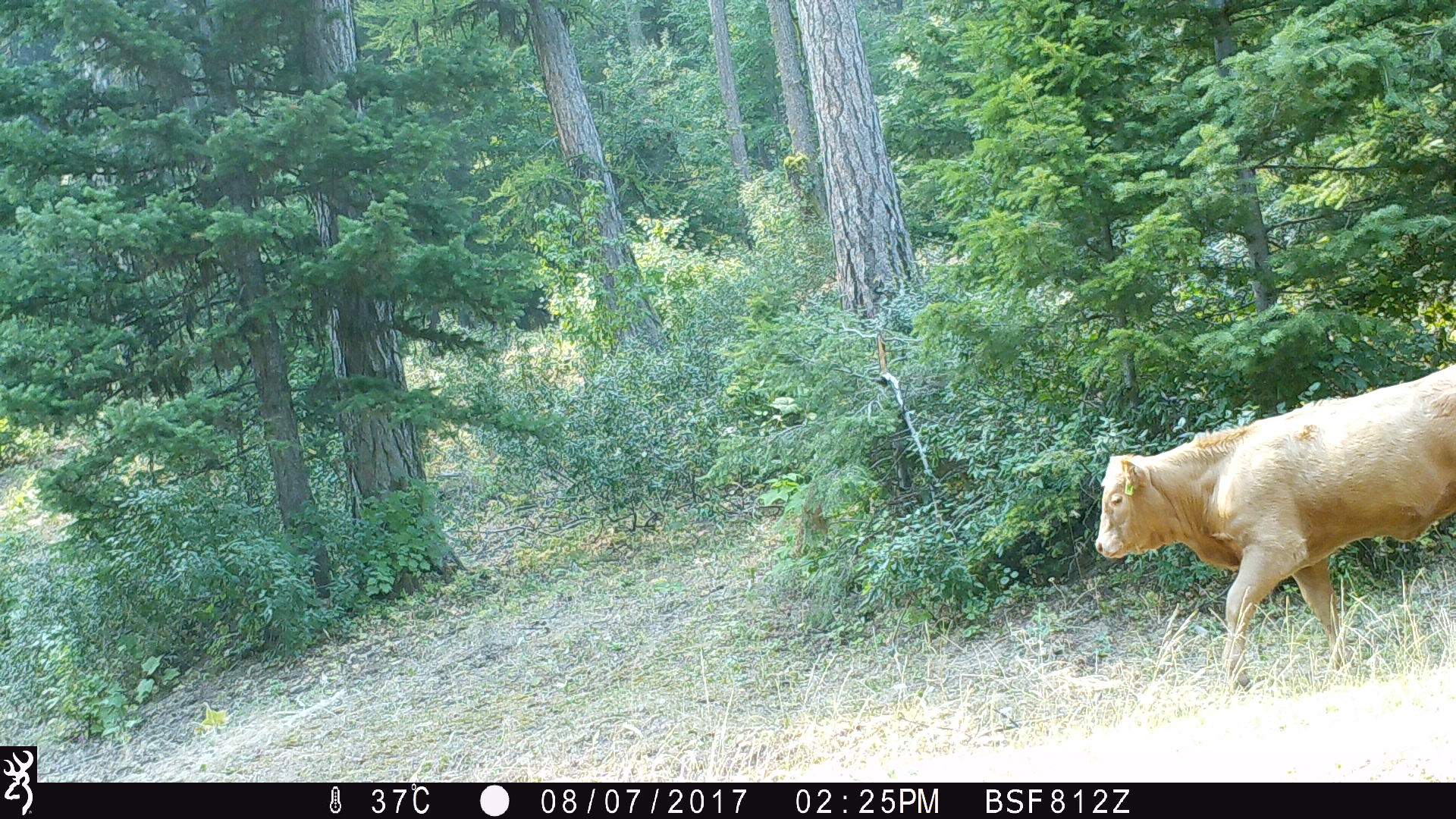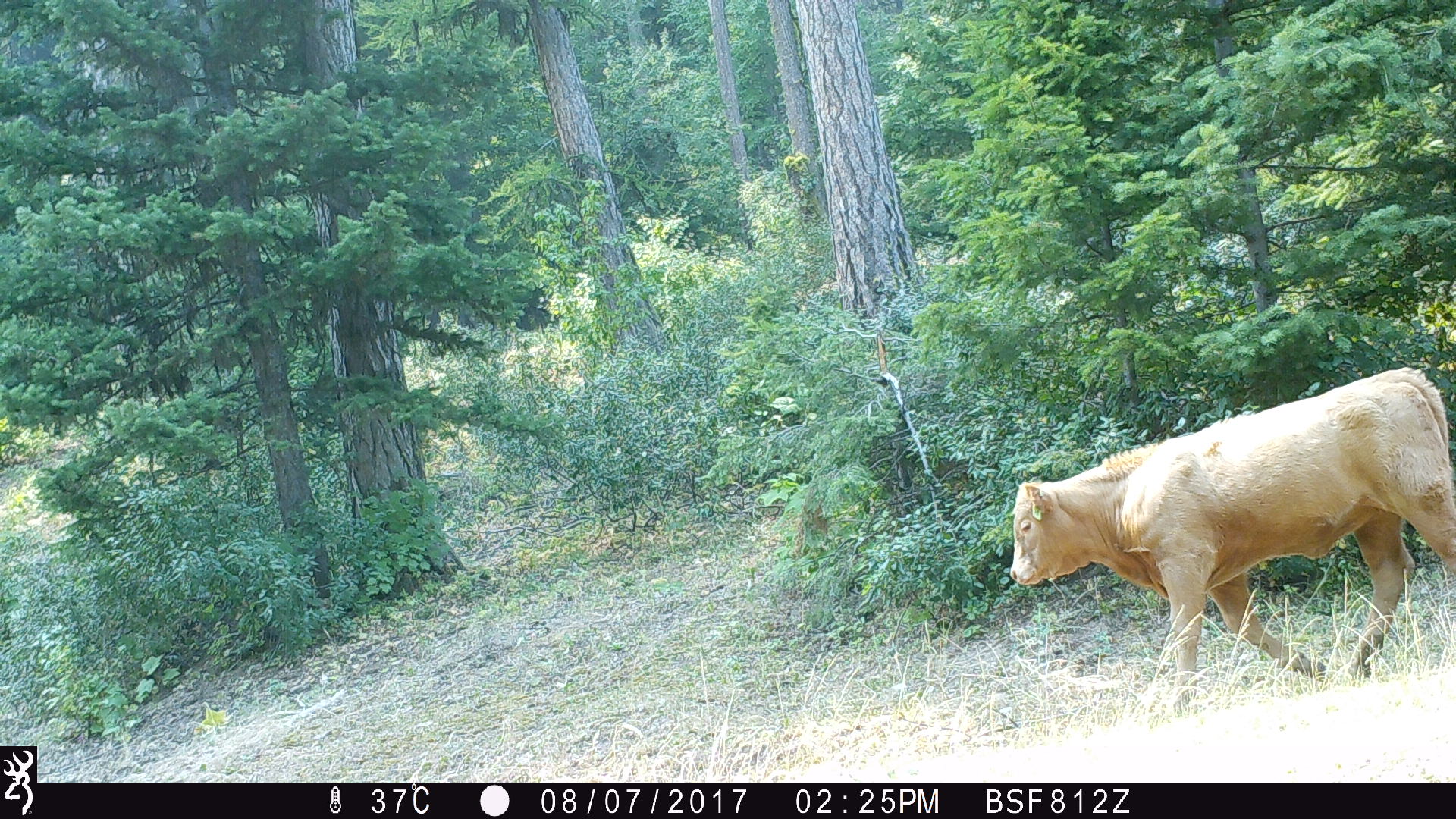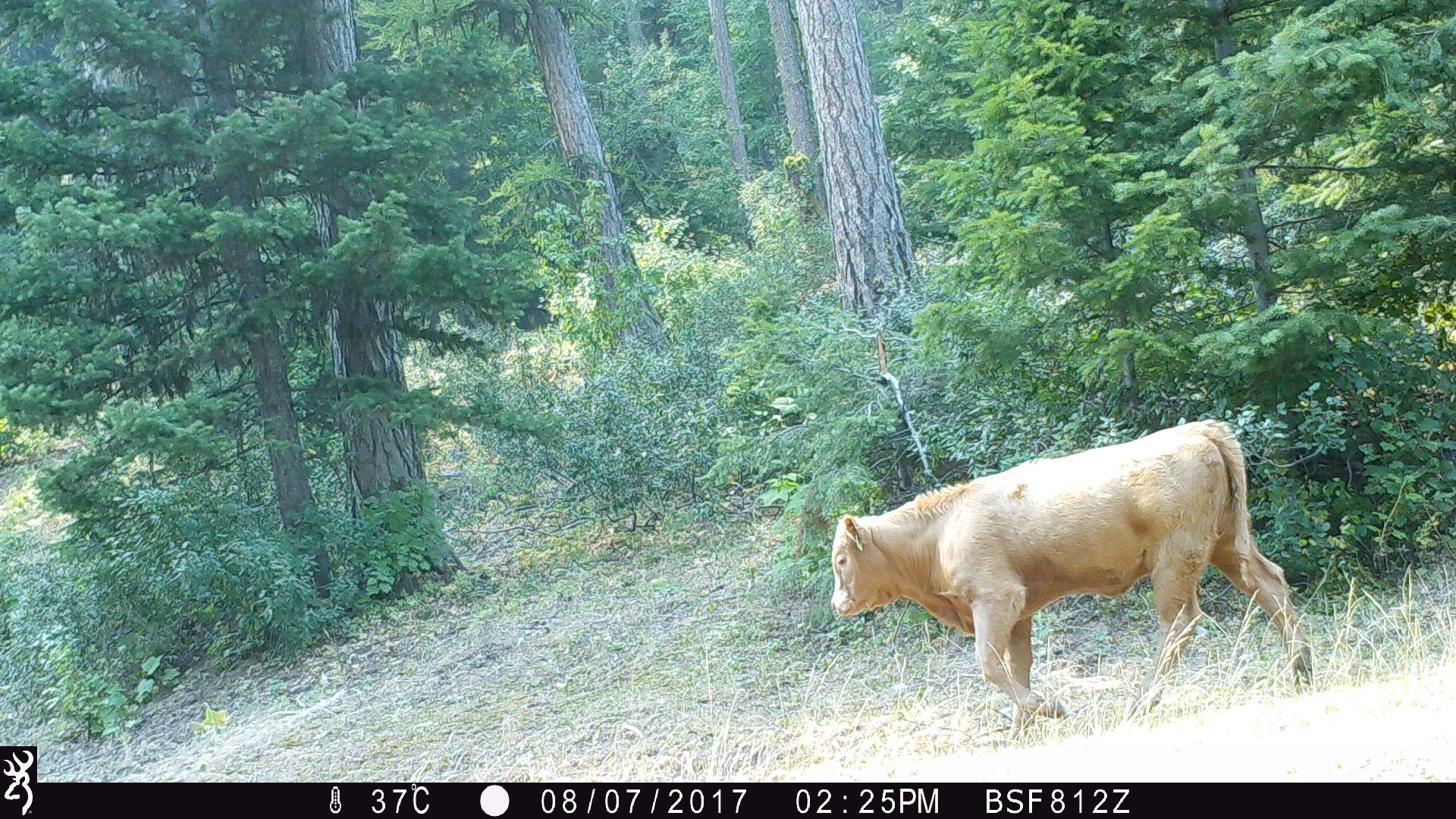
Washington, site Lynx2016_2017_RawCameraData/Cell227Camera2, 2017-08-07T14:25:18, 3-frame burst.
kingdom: Animalia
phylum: Chordata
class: Mammalia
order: Artiodactyla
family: Bovidae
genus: Bos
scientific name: Bos taurus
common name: domestic cattle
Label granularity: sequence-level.